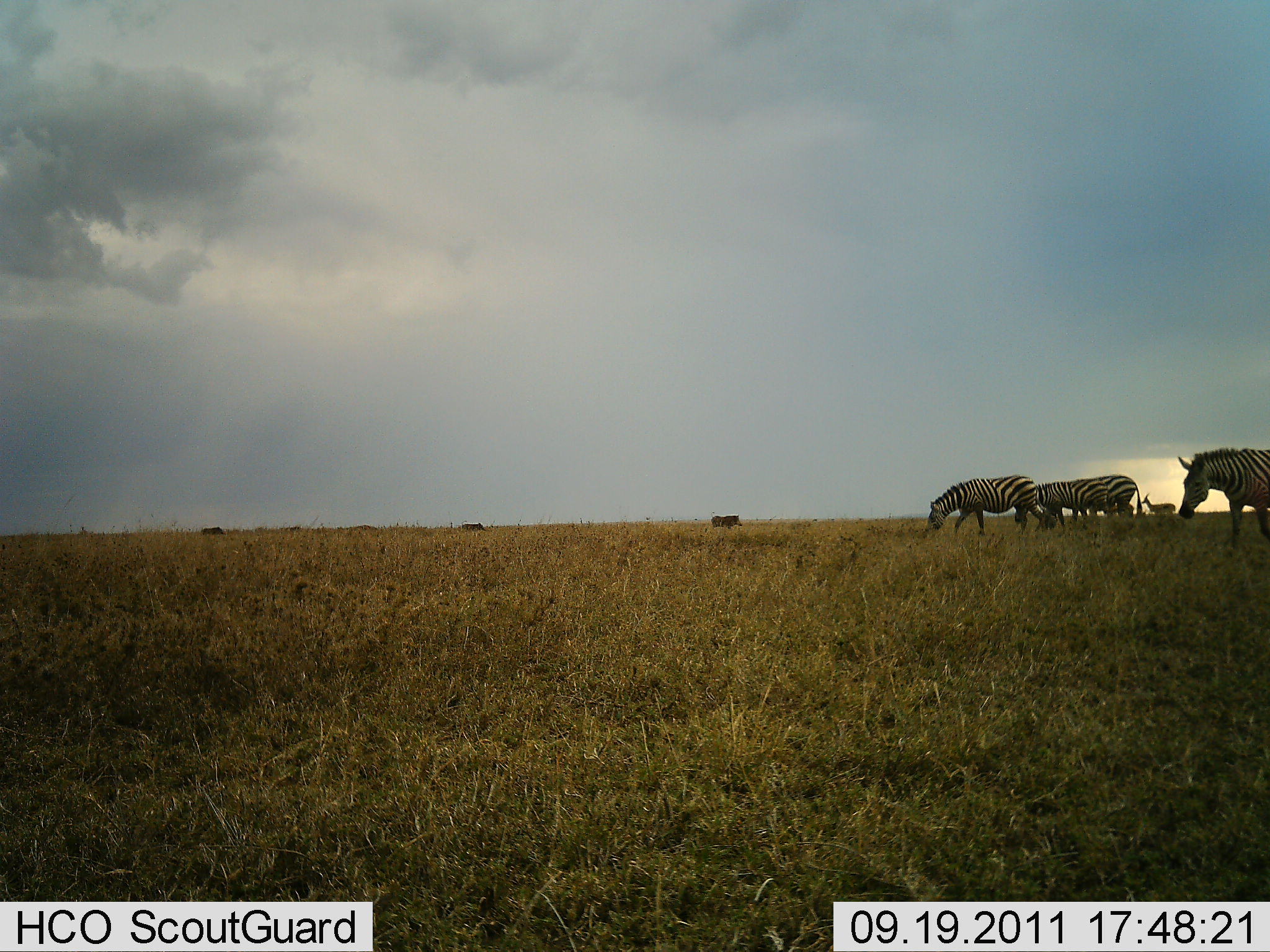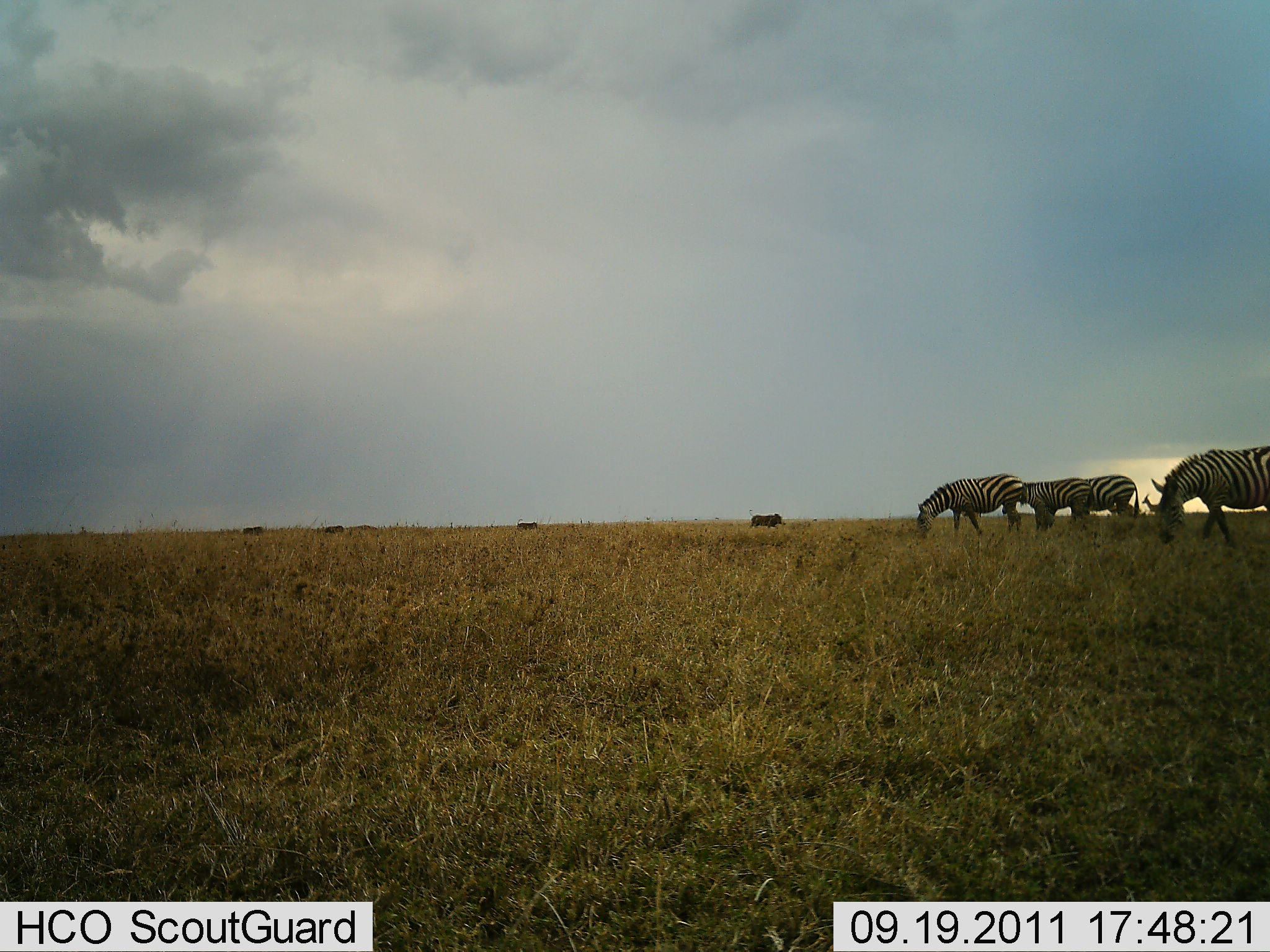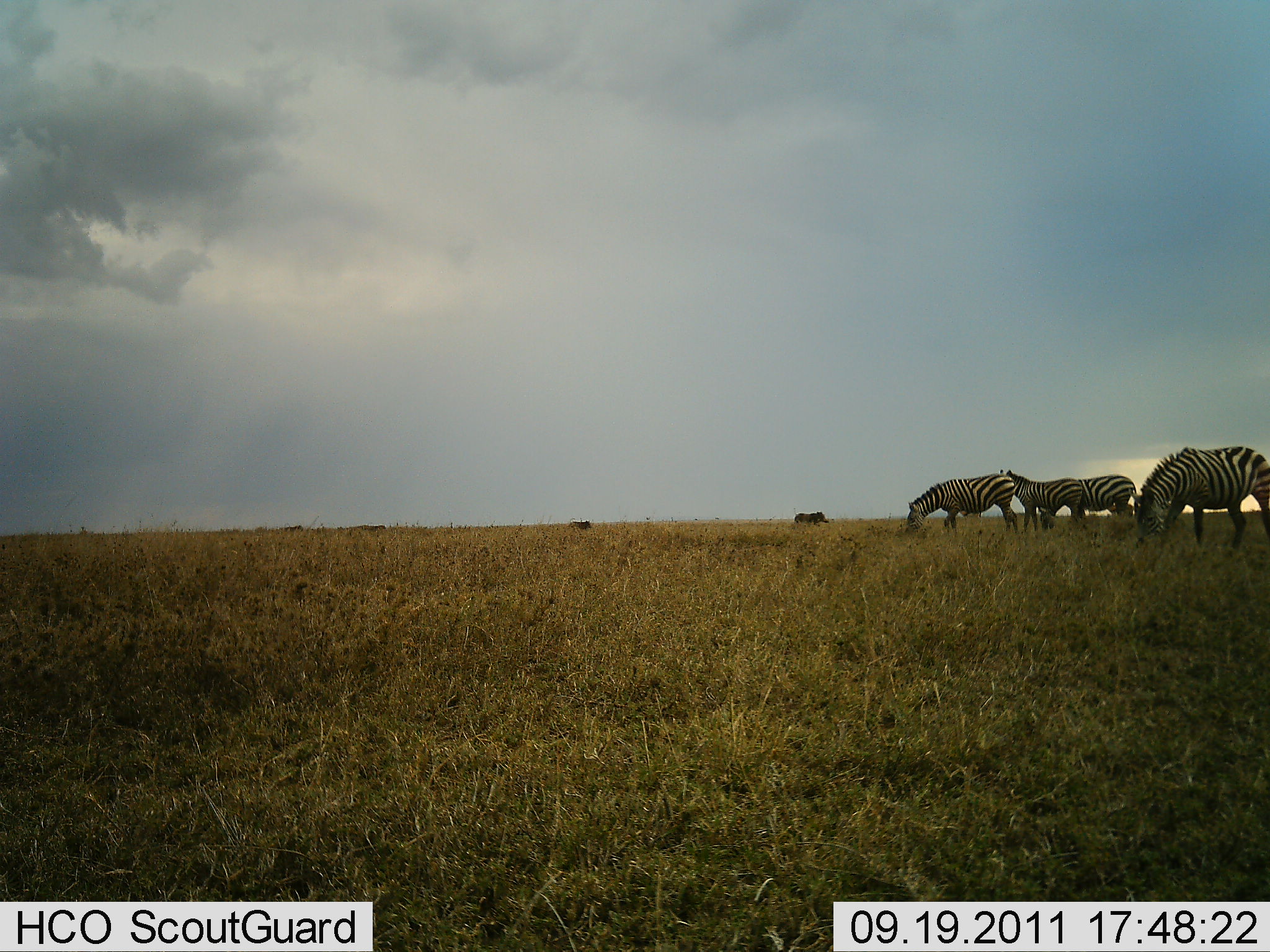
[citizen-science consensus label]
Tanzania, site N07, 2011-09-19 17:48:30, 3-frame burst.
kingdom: Animalia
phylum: Chordata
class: Mammalia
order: Perissodactyla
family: Equidae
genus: Equus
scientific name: Equus quagga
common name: plains zebra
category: zebra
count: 4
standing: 29%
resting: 0%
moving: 25%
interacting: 0%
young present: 0%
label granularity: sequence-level